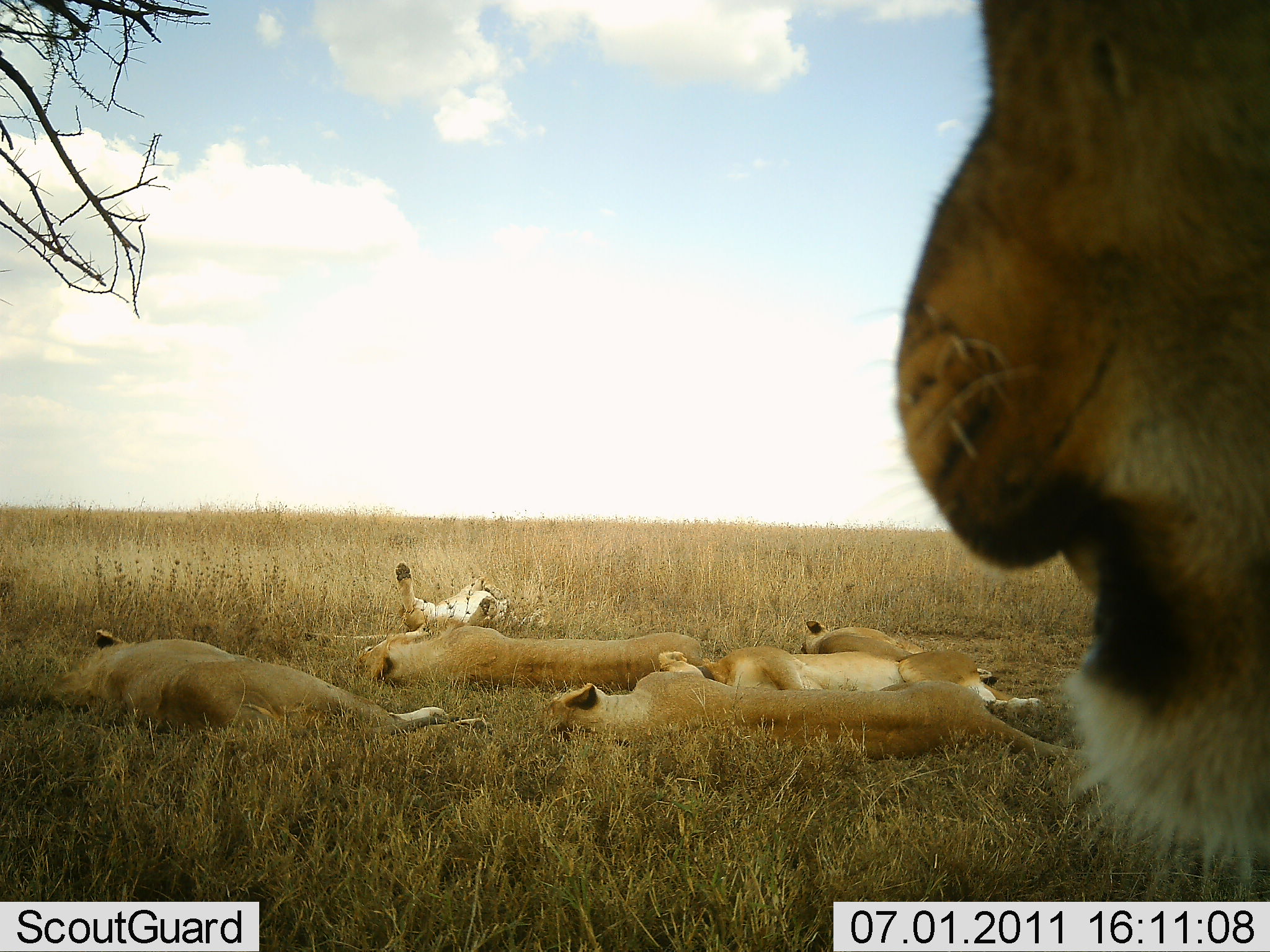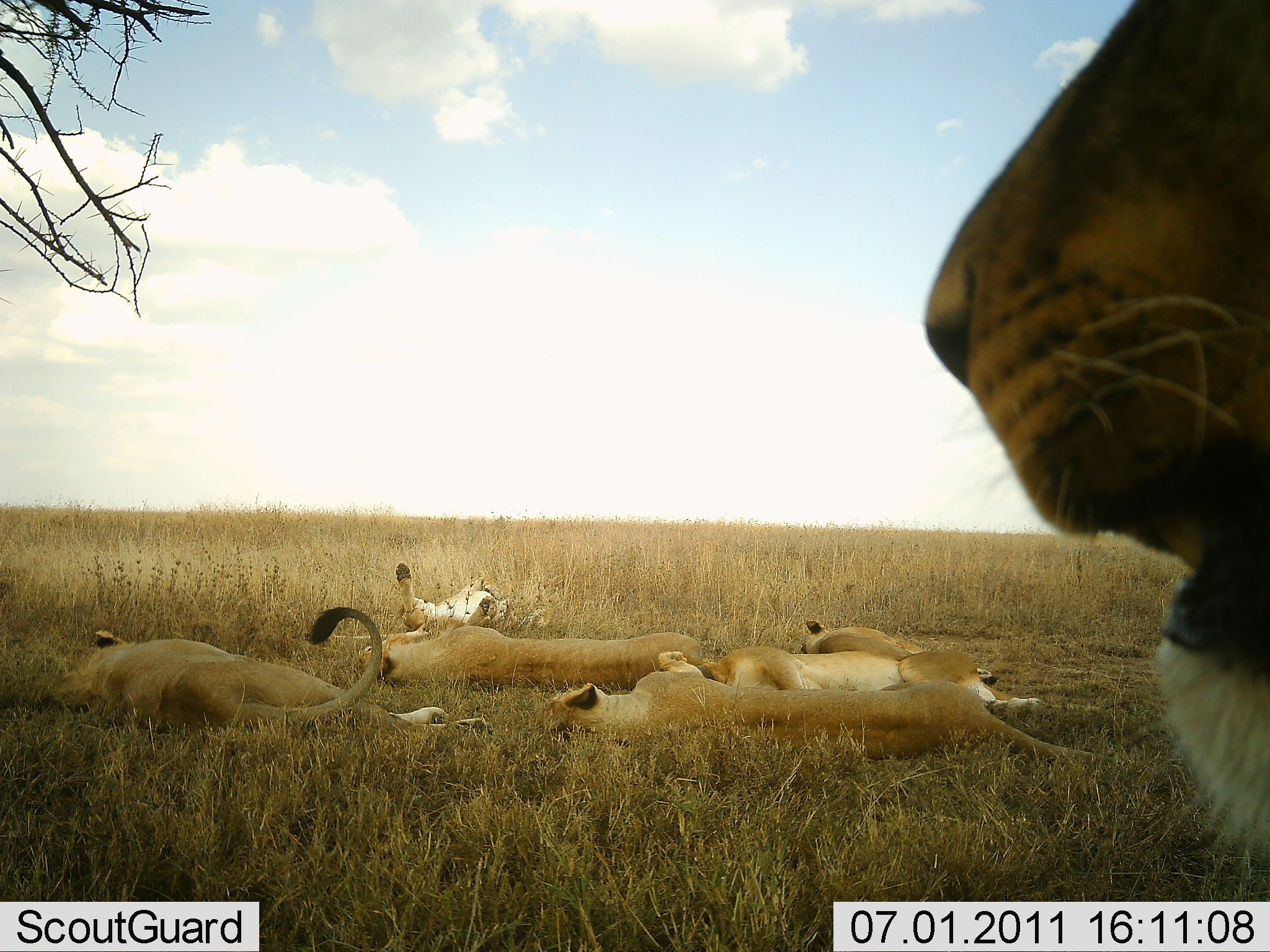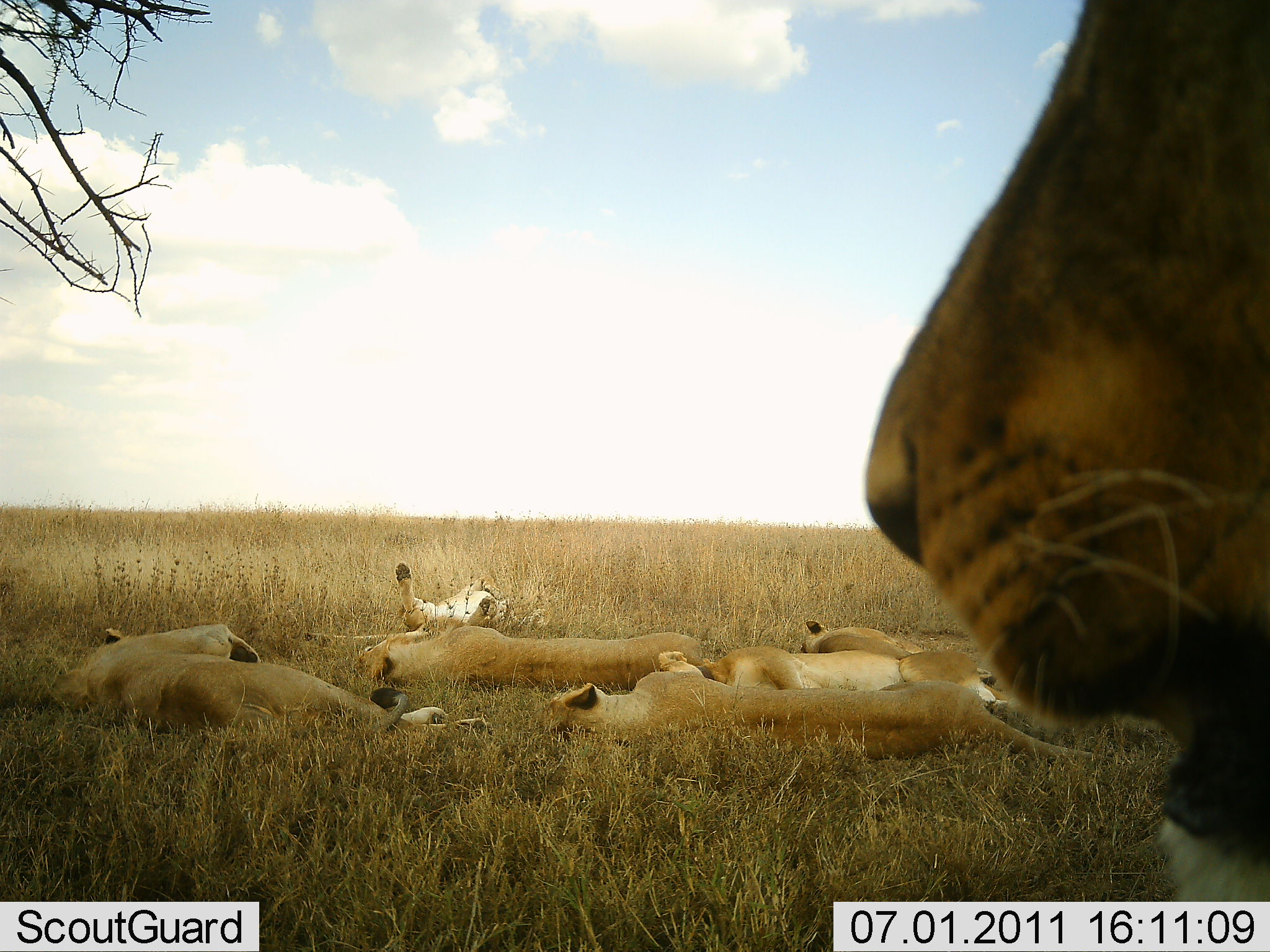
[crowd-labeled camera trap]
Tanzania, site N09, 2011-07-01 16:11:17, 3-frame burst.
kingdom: Animalia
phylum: Chordata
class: Mammalia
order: Carnivora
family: Felidae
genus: Panthera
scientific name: Panthera leo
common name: lion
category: lionfemale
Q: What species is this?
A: Lionfemale (lion) (Panthera leo).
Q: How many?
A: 6.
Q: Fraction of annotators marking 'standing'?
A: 0%.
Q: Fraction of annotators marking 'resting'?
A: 100%.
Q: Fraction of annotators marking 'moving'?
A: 0%.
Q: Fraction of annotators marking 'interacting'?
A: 0%.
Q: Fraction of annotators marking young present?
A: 5%.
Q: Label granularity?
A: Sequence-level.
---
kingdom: Animalia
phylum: Chordata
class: Mammalia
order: Carnivora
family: Felidae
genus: Panthera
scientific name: Panthera leo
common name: lion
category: lionmale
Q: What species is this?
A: Lionmale (lion) (Panthera leo).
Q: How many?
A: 1.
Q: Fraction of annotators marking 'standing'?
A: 73%.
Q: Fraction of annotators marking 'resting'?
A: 36%.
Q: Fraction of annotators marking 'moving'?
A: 0%.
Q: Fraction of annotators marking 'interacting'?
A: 0%.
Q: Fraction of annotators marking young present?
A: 0%.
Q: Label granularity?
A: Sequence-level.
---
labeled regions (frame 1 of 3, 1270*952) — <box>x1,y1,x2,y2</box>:
animal: <box>874,0,1270,892</box>; <box>893,0,1270,896</box>; <box>546,651,1096,771</box>; <box>548,650,1086,762</box>; <box>55,629,486,756</box>; <box>46,629,495,738</box>; <box>654,646,996,759</box>; <box>353,624,722,697</box>; <box>797,620,1043,715</box>; <box>359,623,703,689</box>; <box>697,649,1046,712</box>; <box>326,560,513,638</box>; <box>801,622,1000,685</box>; <box>394,560,551,629</box>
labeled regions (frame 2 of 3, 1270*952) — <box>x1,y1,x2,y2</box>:
animal: <box>924,0,1270,904</box>; <box>925,2,1269,856</box>; <box>540,650,1157,786</box>; <box>549,651,1117,768</box>; <box>41,608,494,751</box>; <box>53,605,495,736</box>; <box>684,647,1099,732</box>; <box>360,622,704,691</box>; <box>359,624,715,689</box>; <box>697,644,1044,710</box>; <box>329,562,551,639</box>; <box>330,561,509,641</box>; <box>796,617,1002,683</box>; <box>797,620,1000,686</box>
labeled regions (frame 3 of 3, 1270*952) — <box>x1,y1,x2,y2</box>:
animal: <box>867,0,1270,949</box>; <box>863,0,1267,900</box>; <box>541,651,1126,789</box>; <box>547,650,1120,764</box>; <box>38,622,496,762</box>; <box>51,622,495,736</box>; <box>670,644,1064,730</box>; <box>351,623,723,690</box>; <box>355,624,705,688</box>; <box>306,562,550,650</box>; <box>696,645,1016,705</box>; <box>798,618,1022,703</box>; <box>304,562,509,640</box>; <box>799,617,997,682</box>